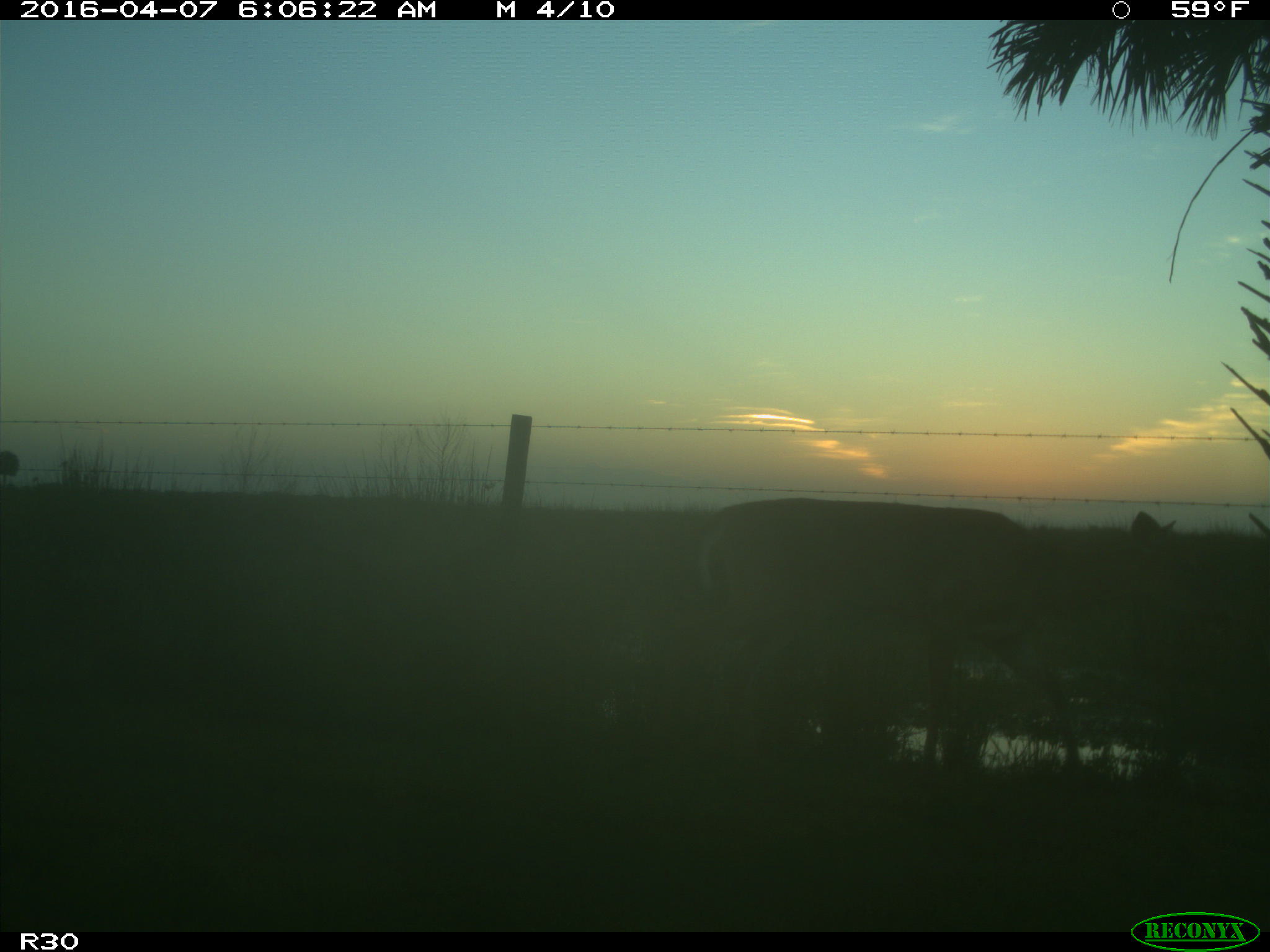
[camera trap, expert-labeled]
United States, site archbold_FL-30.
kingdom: Animalia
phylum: Chordata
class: Mammalia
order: Artiodactyla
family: Cervidae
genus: Odocoileus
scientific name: Odocoileus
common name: deer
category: unidentified deer